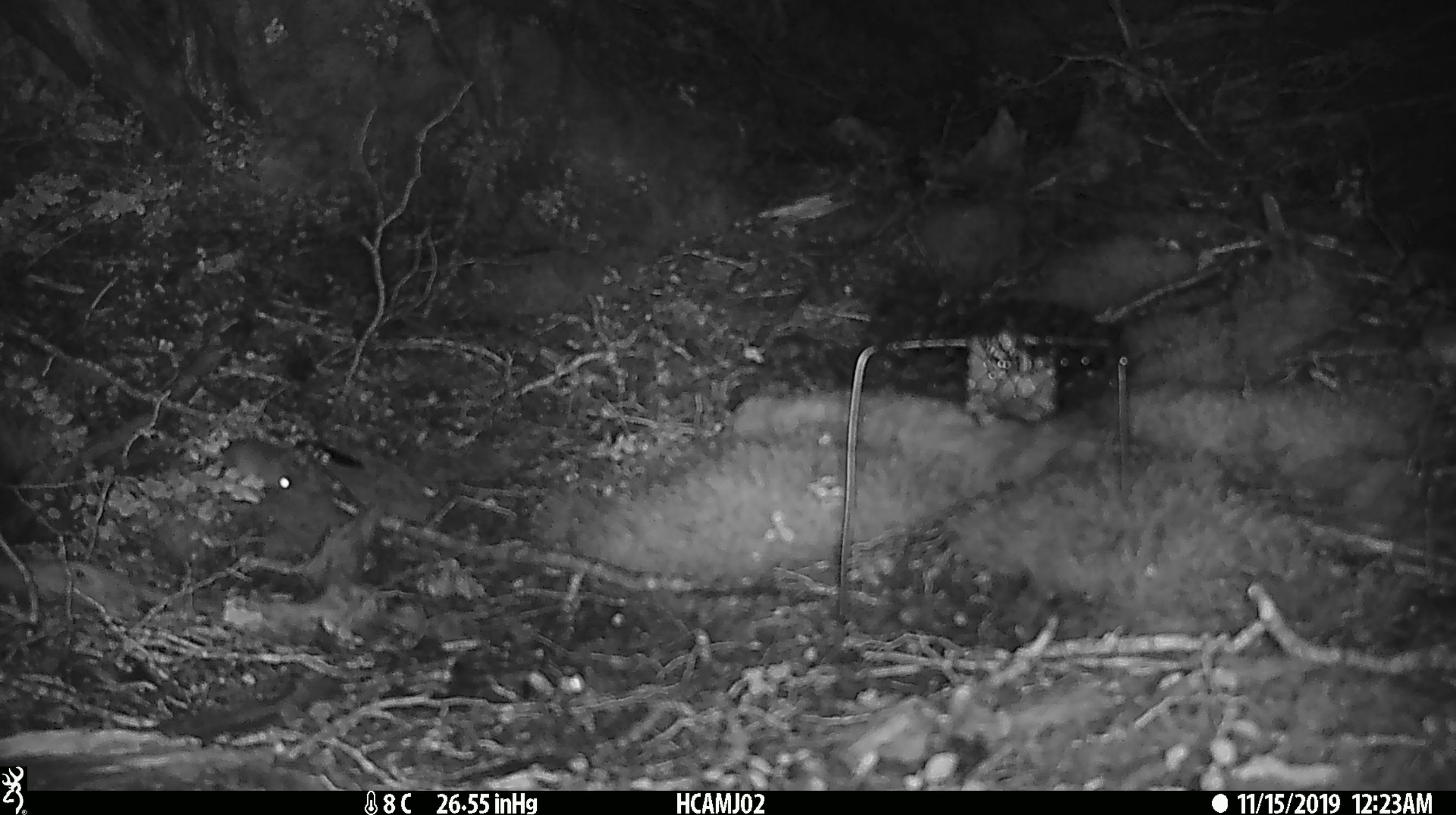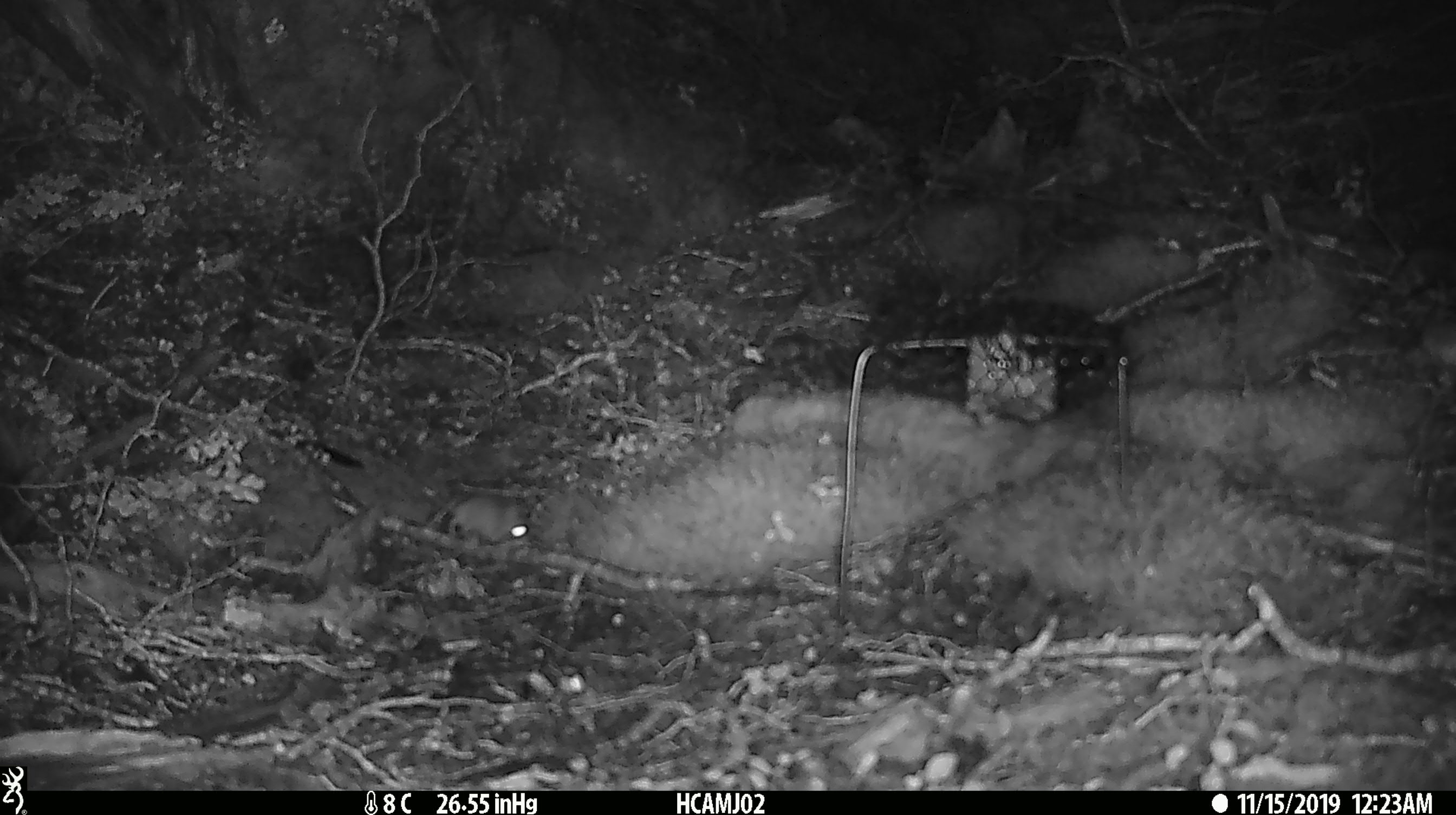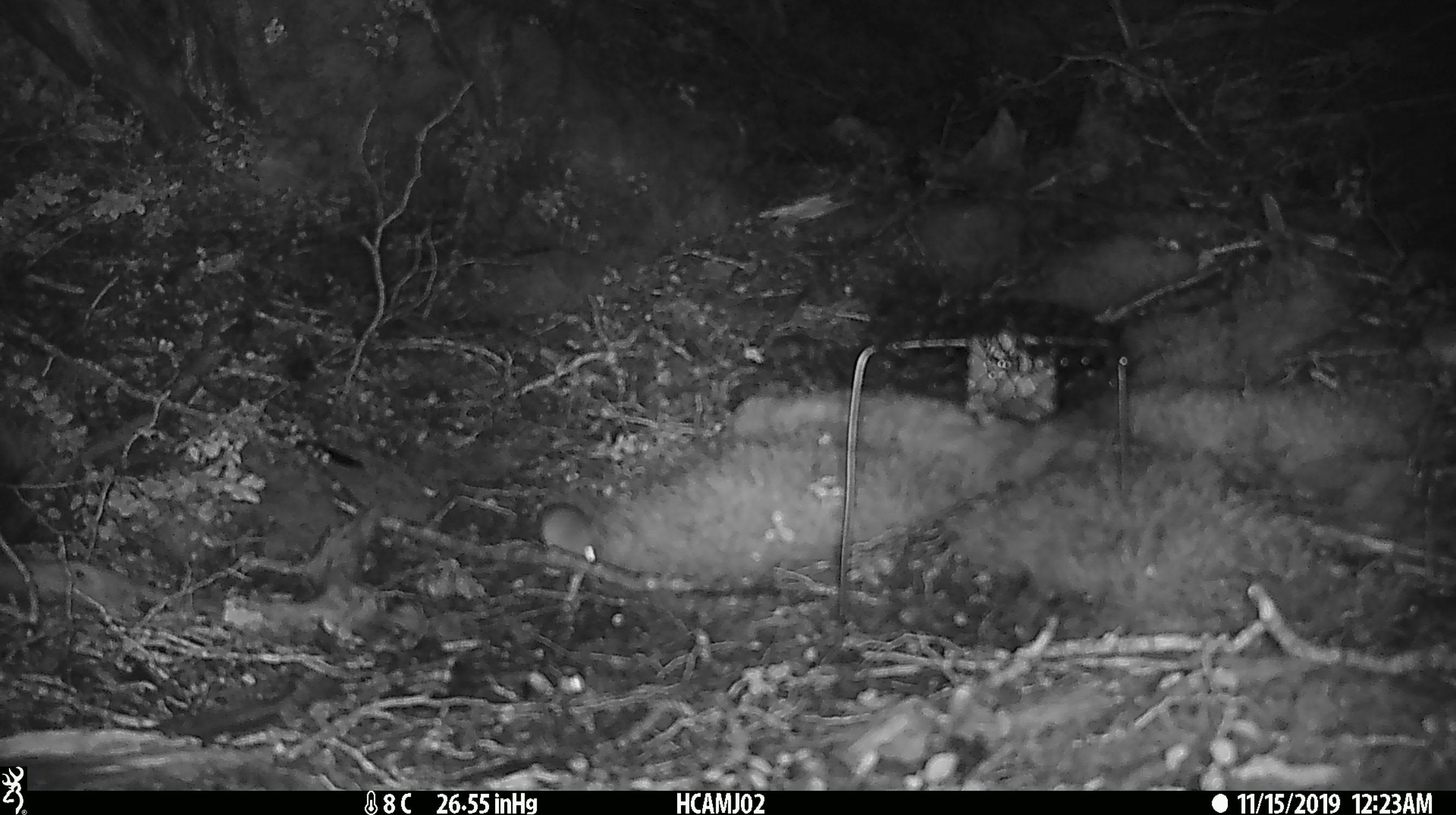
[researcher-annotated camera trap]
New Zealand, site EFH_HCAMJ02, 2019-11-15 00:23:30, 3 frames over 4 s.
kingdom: Animalia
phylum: Chordata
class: Mammalia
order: Rodentia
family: Muridae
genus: Mus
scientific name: Mus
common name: mouse